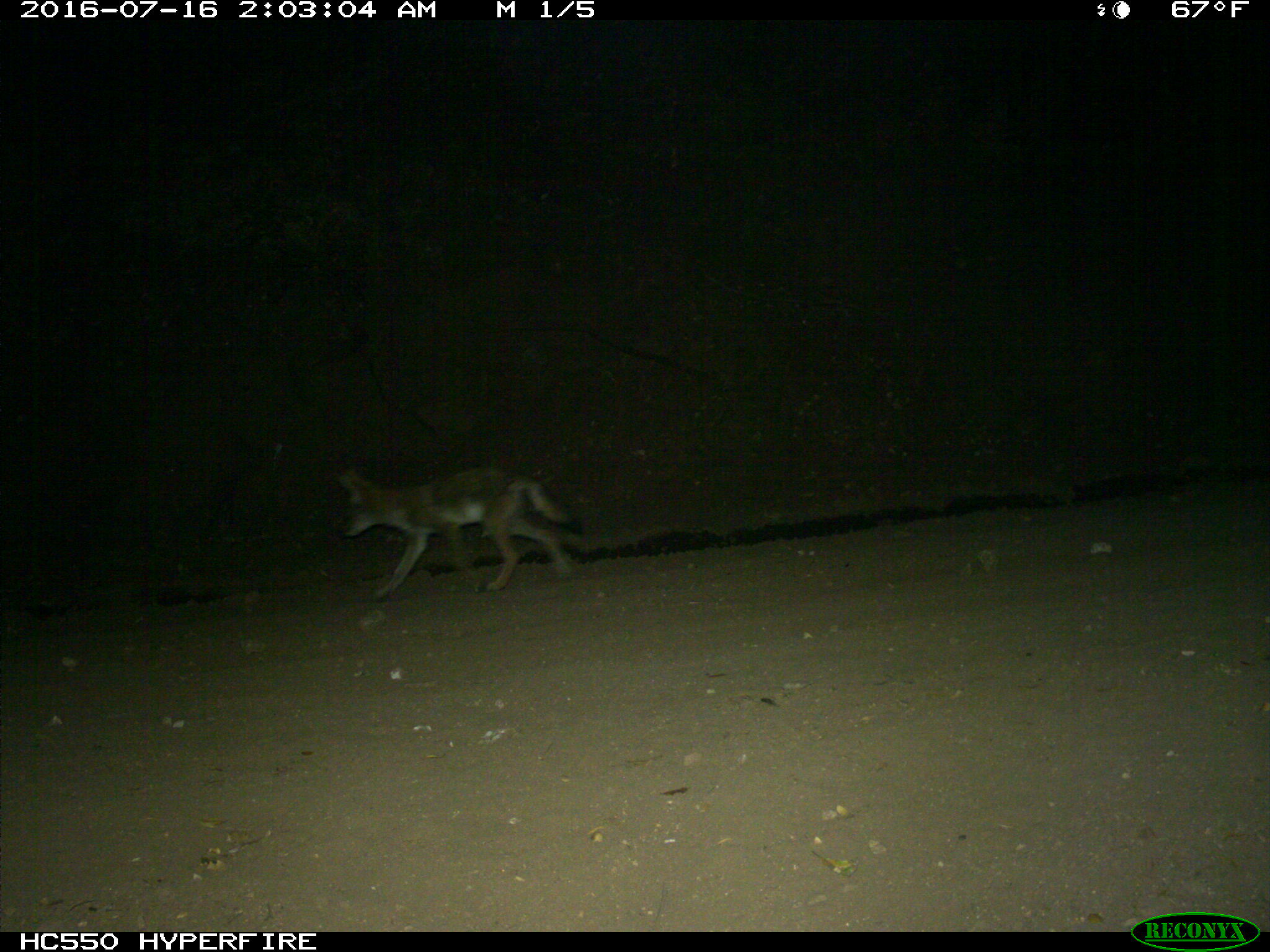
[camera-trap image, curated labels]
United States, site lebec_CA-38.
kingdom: Animalia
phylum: Chordata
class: Mammalia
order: Carnivora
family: Canidae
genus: Canis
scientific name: Canis latrans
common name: coyote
Canis latrans (coyote).